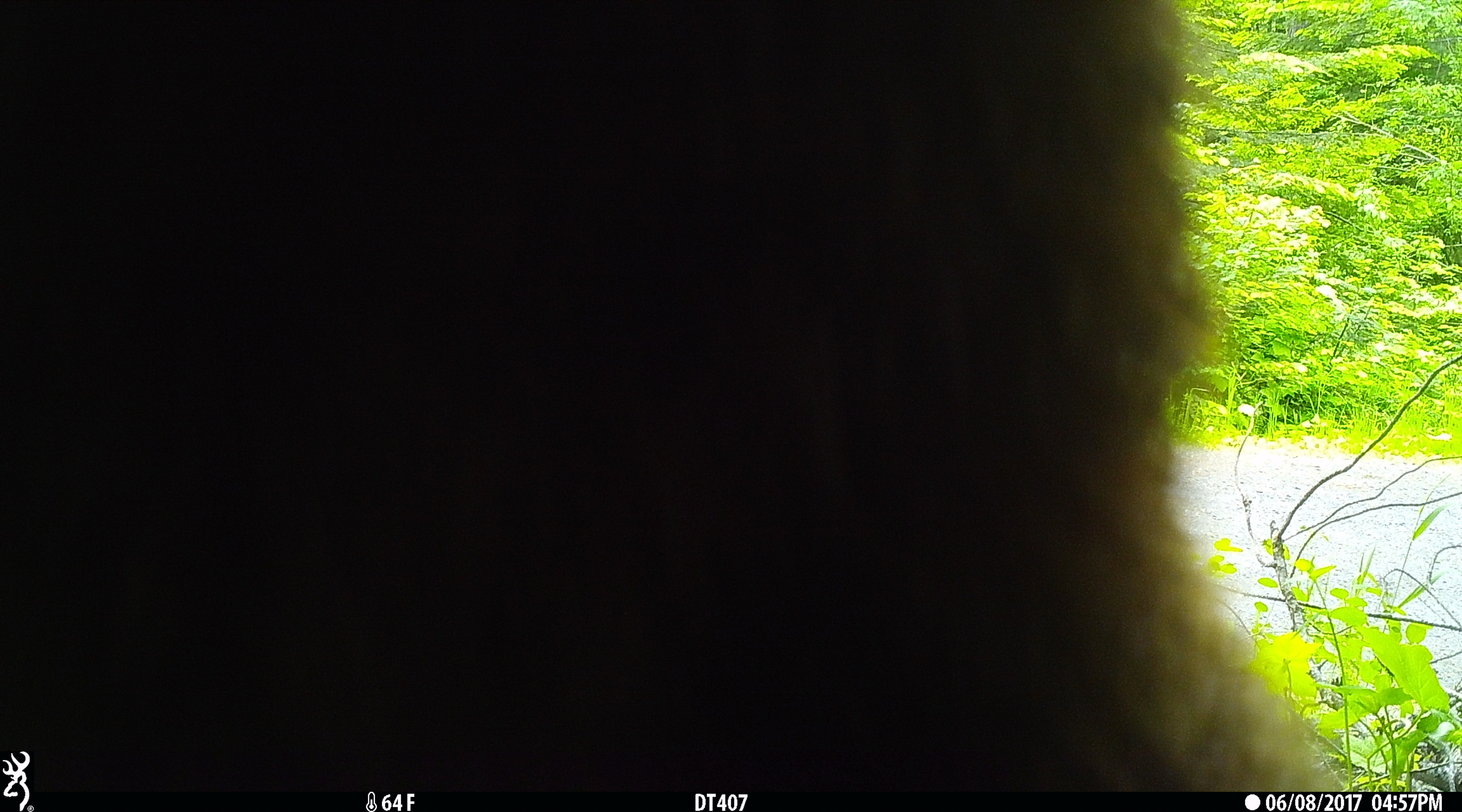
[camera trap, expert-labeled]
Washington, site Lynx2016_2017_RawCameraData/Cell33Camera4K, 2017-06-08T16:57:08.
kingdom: Animalia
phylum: Chordata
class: Mammalia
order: Carnivora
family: Ursidae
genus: Ursus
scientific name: Ursus americanus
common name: american black bear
Ursus americanus (american black bear). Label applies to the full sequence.